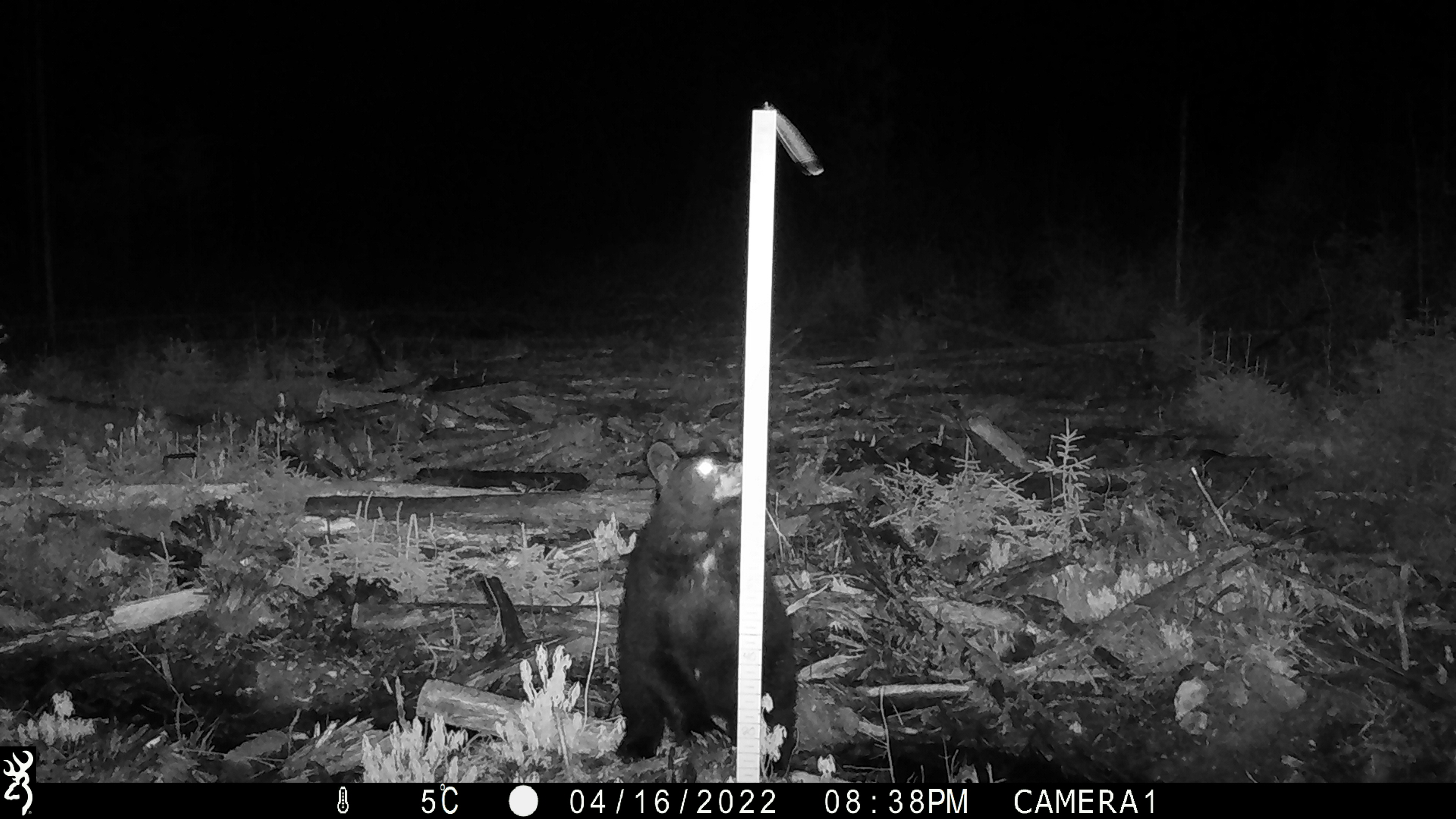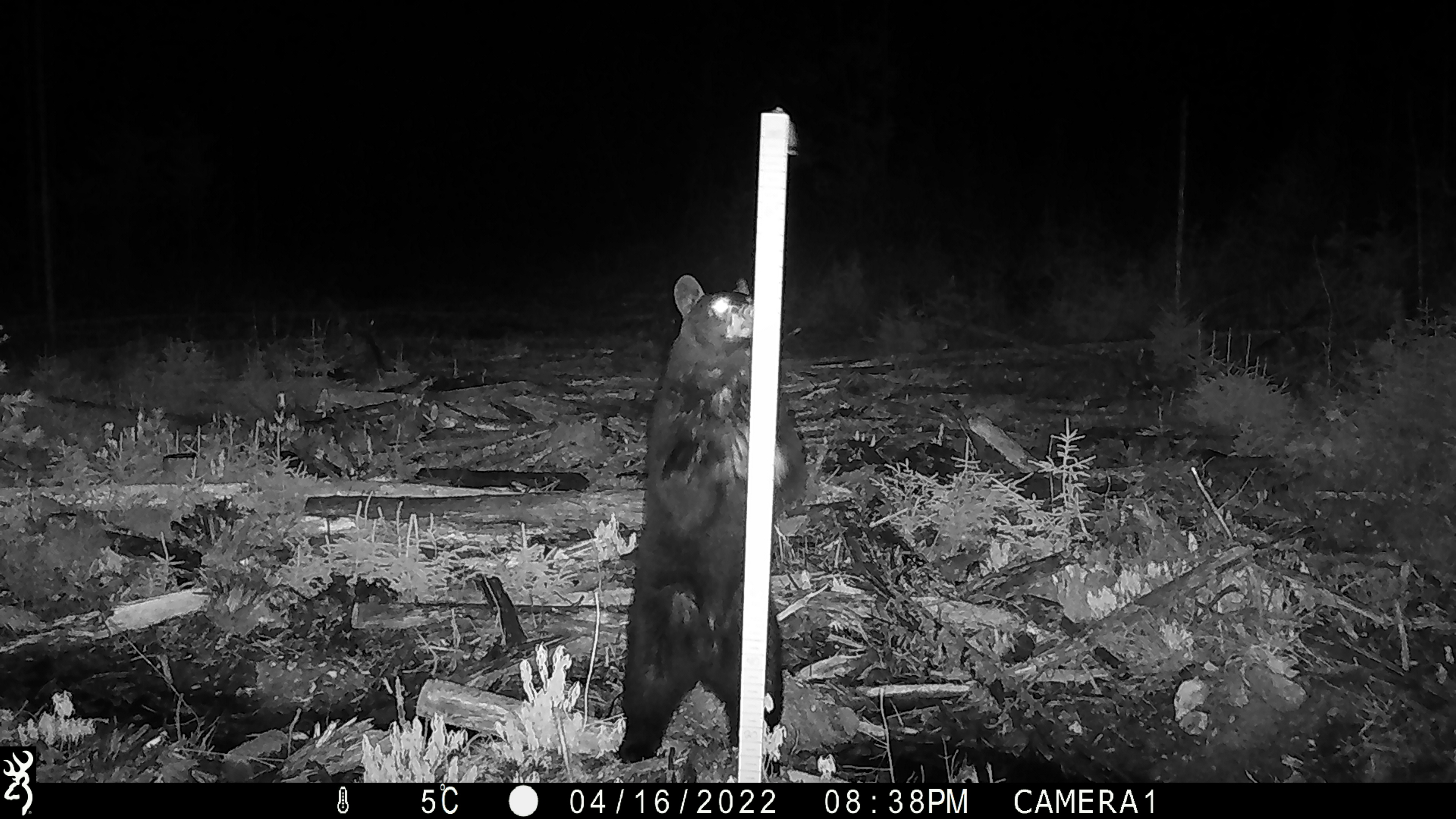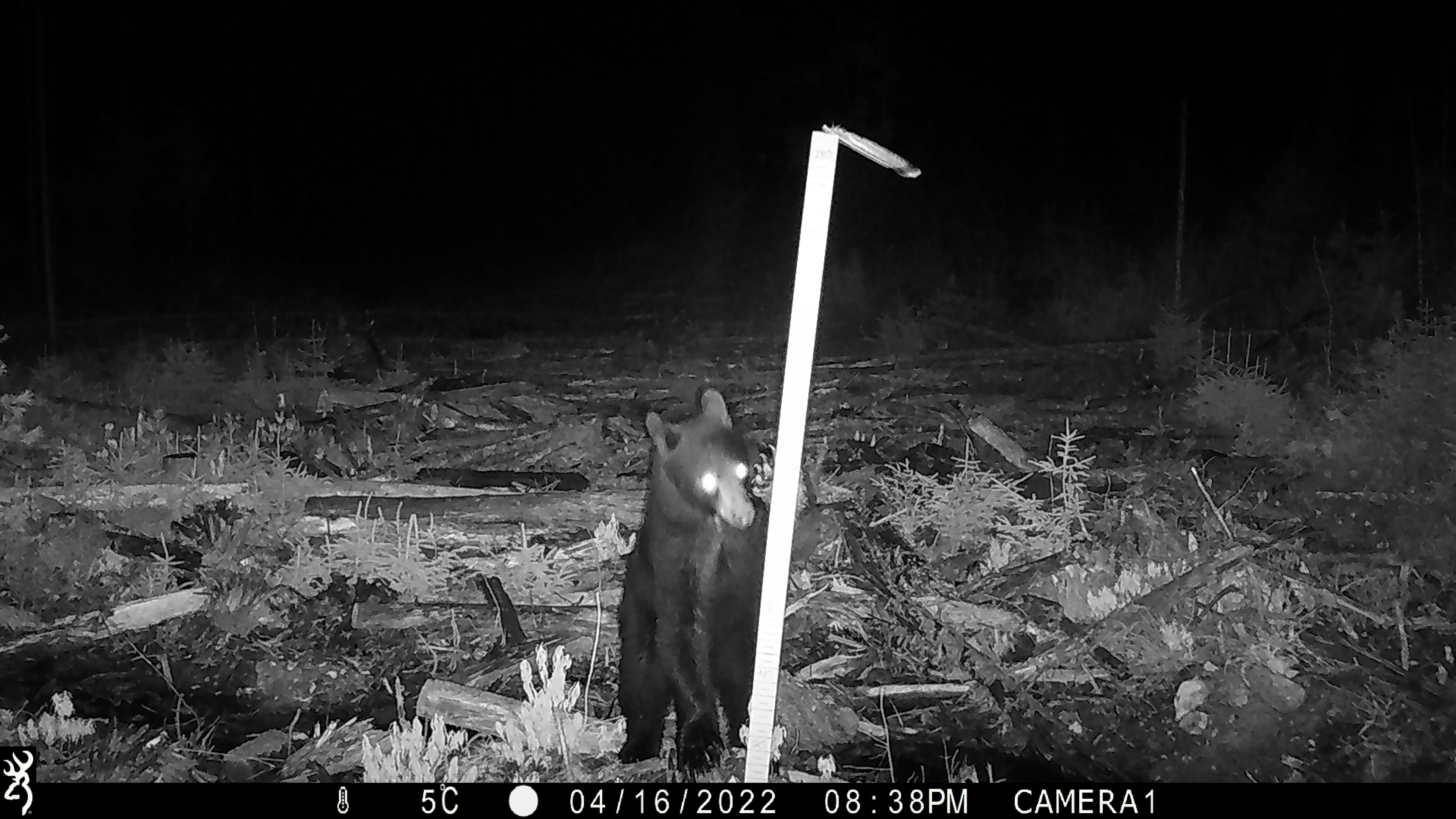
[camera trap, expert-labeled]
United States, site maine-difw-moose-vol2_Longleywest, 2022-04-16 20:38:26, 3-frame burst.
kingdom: Animalia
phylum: Chordata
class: Mammalia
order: Carnivora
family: Ursidae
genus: Ursus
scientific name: Ursus americanus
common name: black bear